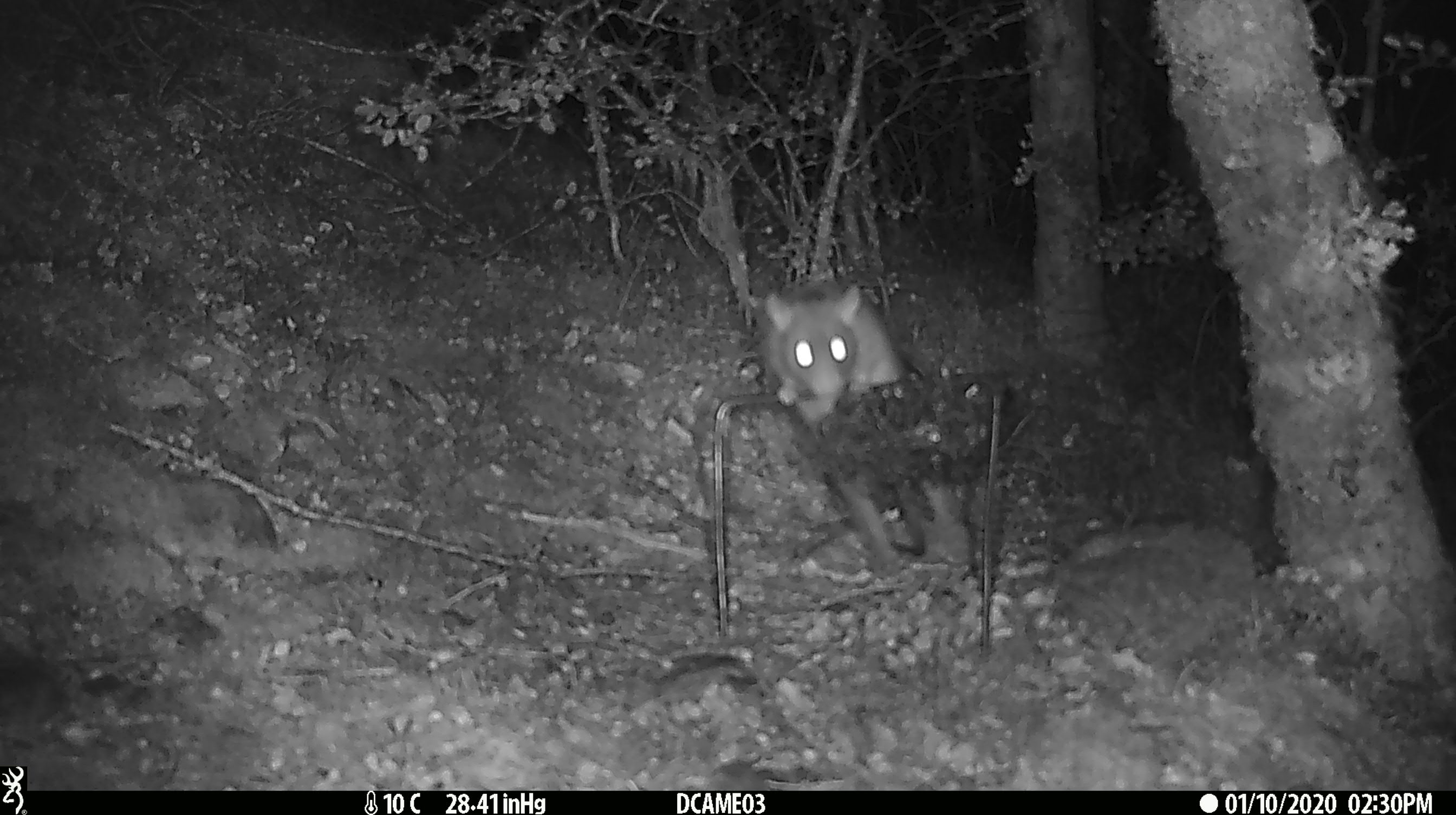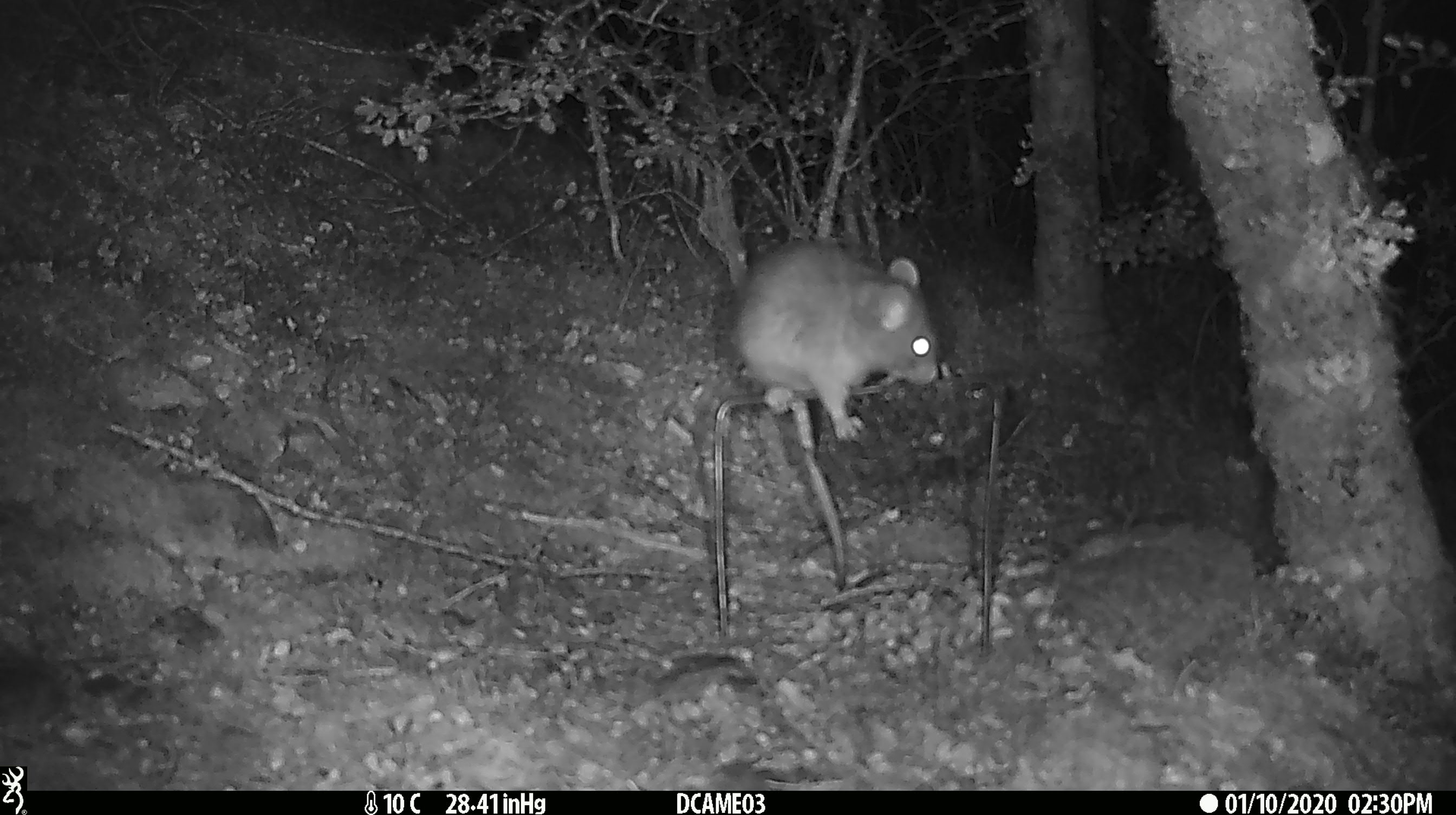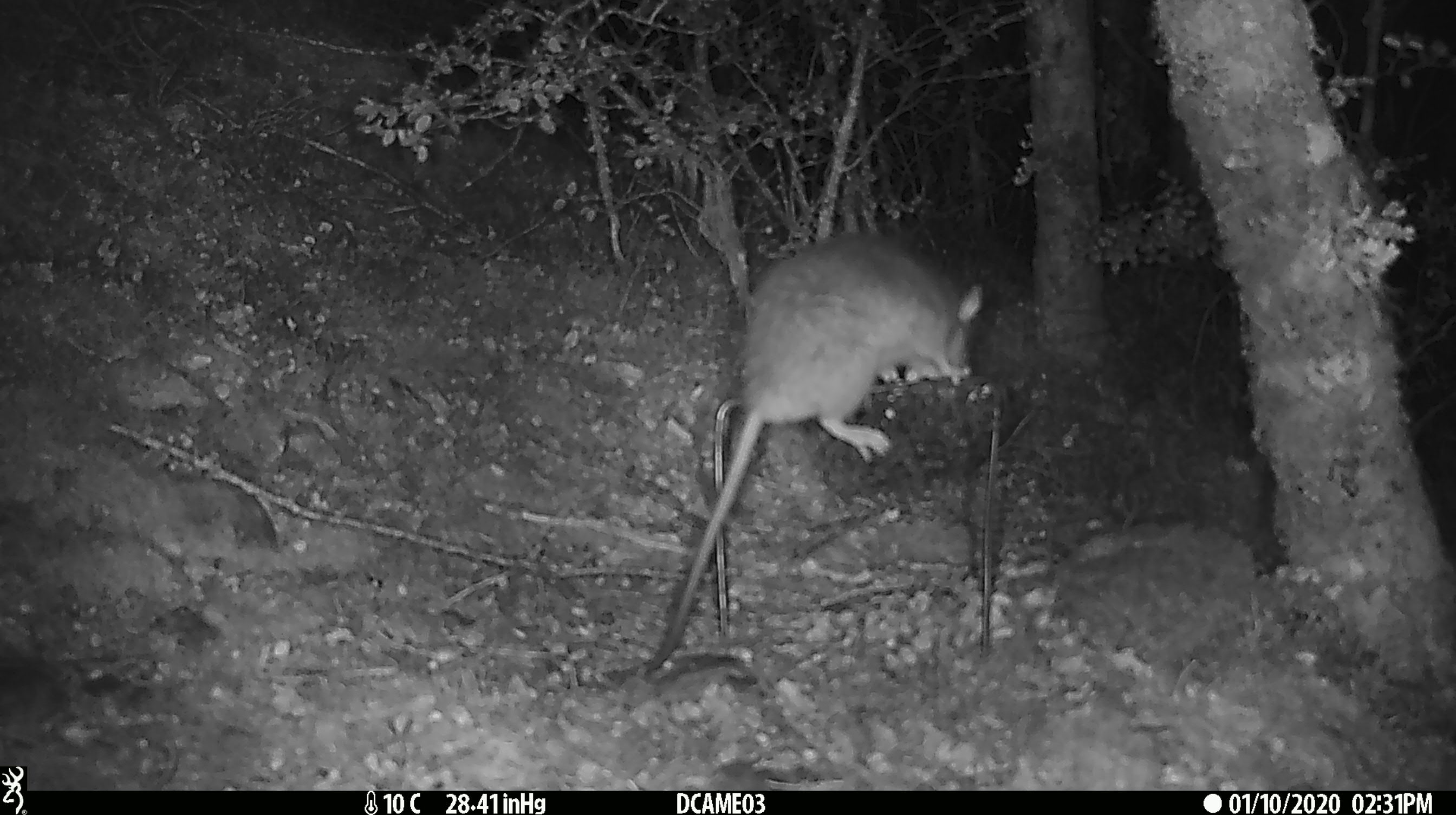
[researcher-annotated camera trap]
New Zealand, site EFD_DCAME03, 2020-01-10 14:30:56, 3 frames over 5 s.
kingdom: Animalia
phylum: Chordata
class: Mammalia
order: Rodentia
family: Muridae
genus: Rattus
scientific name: Rattus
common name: rat